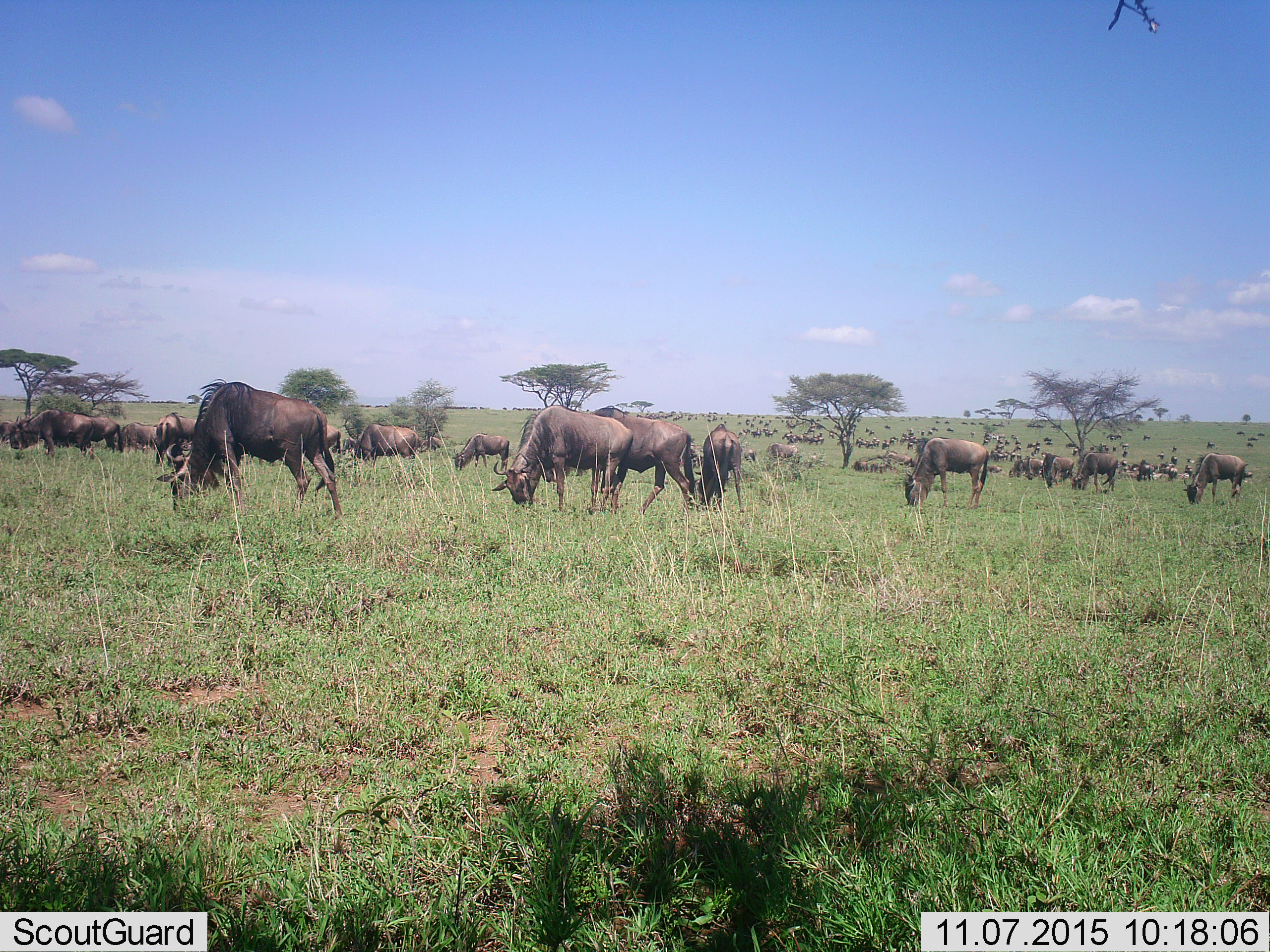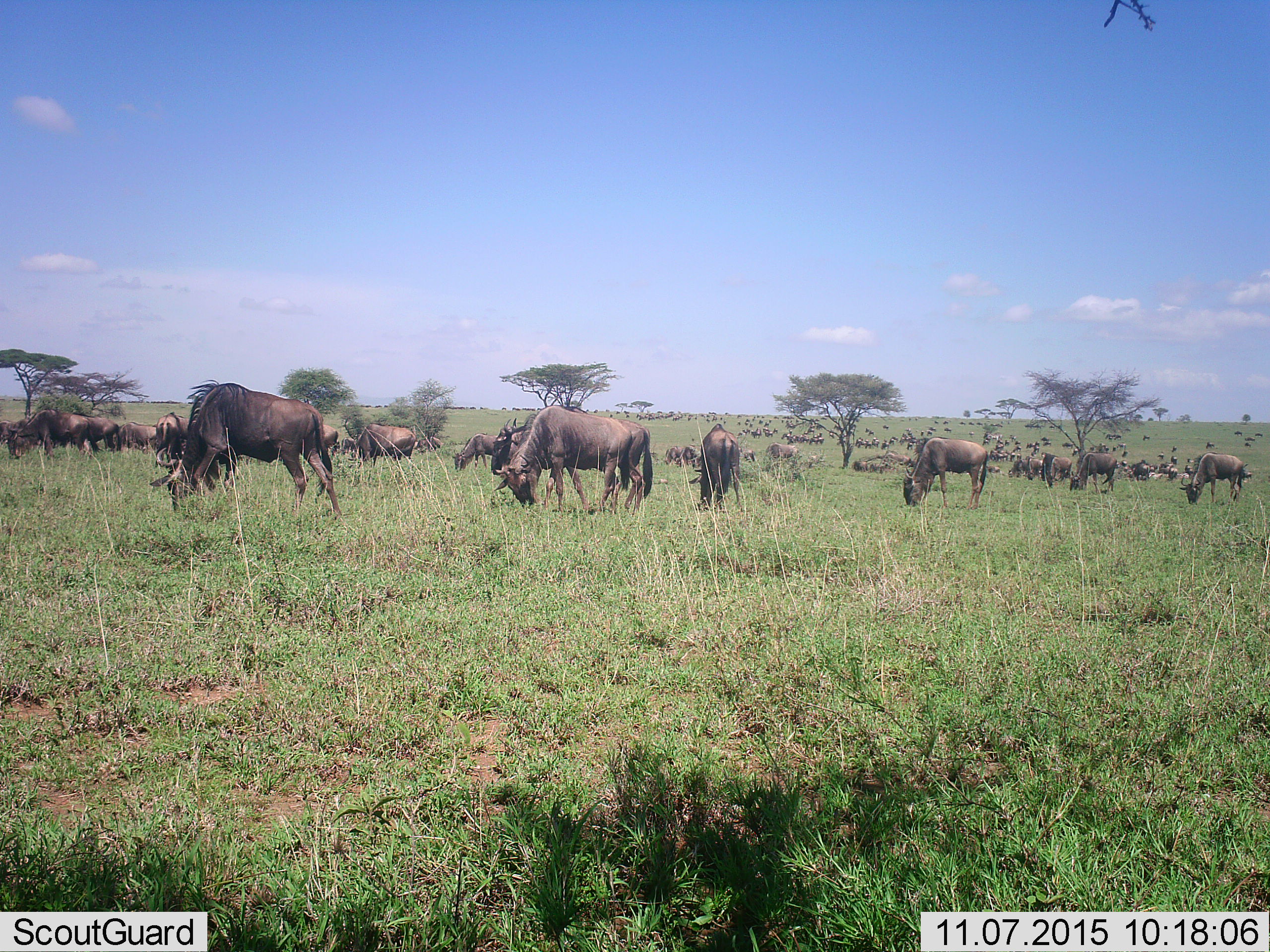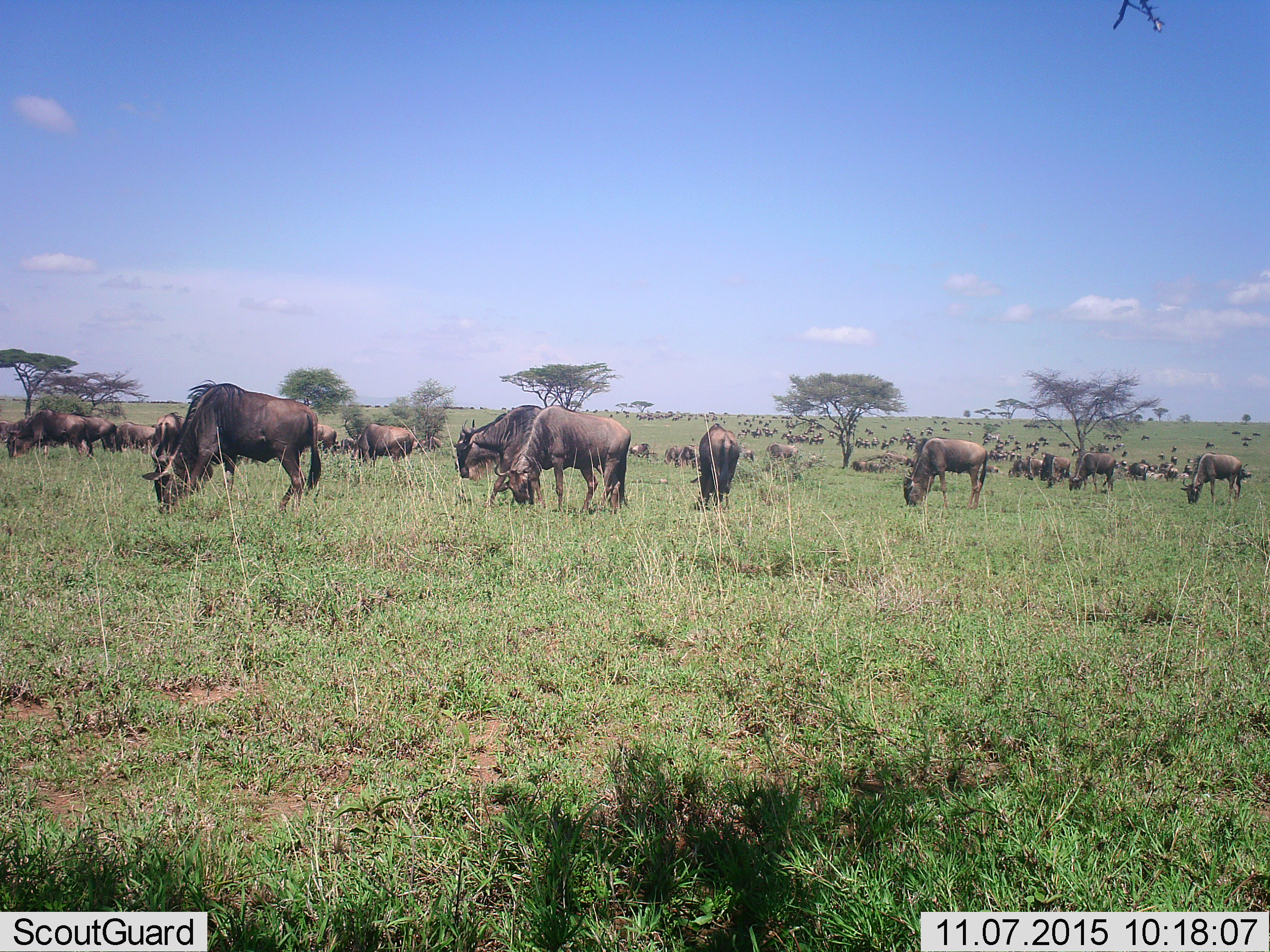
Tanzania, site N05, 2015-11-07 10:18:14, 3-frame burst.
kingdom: Animalia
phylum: Chordata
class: Mammalia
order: Artiodactyla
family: Bovidae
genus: Connochaetes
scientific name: Connochaetes taurinus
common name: blue wildebeest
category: wildebeest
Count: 51+.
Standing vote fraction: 12%.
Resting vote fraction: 0%.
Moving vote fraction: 62%.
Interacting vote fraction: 0%.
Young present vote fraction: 12%.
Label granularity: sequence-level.